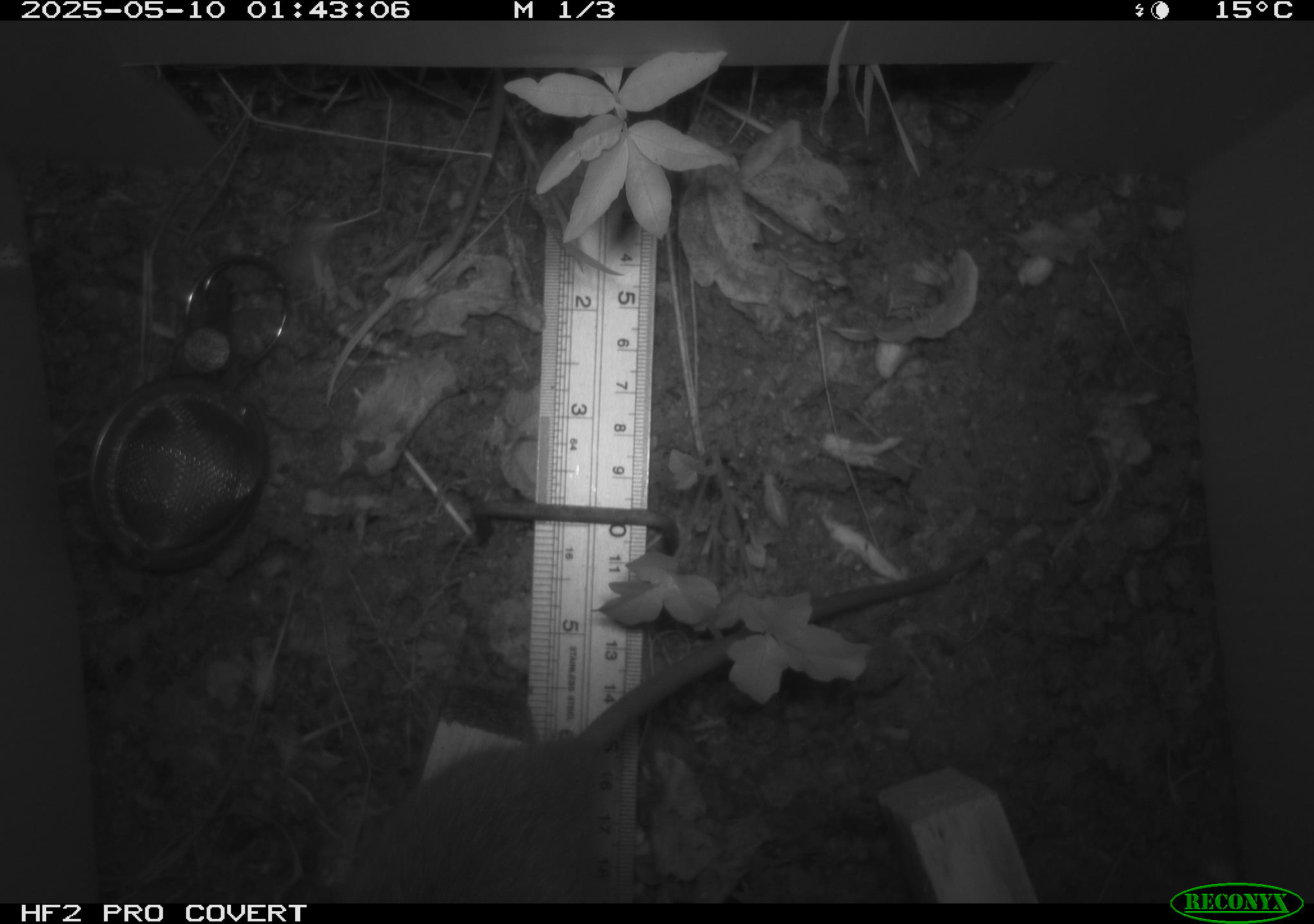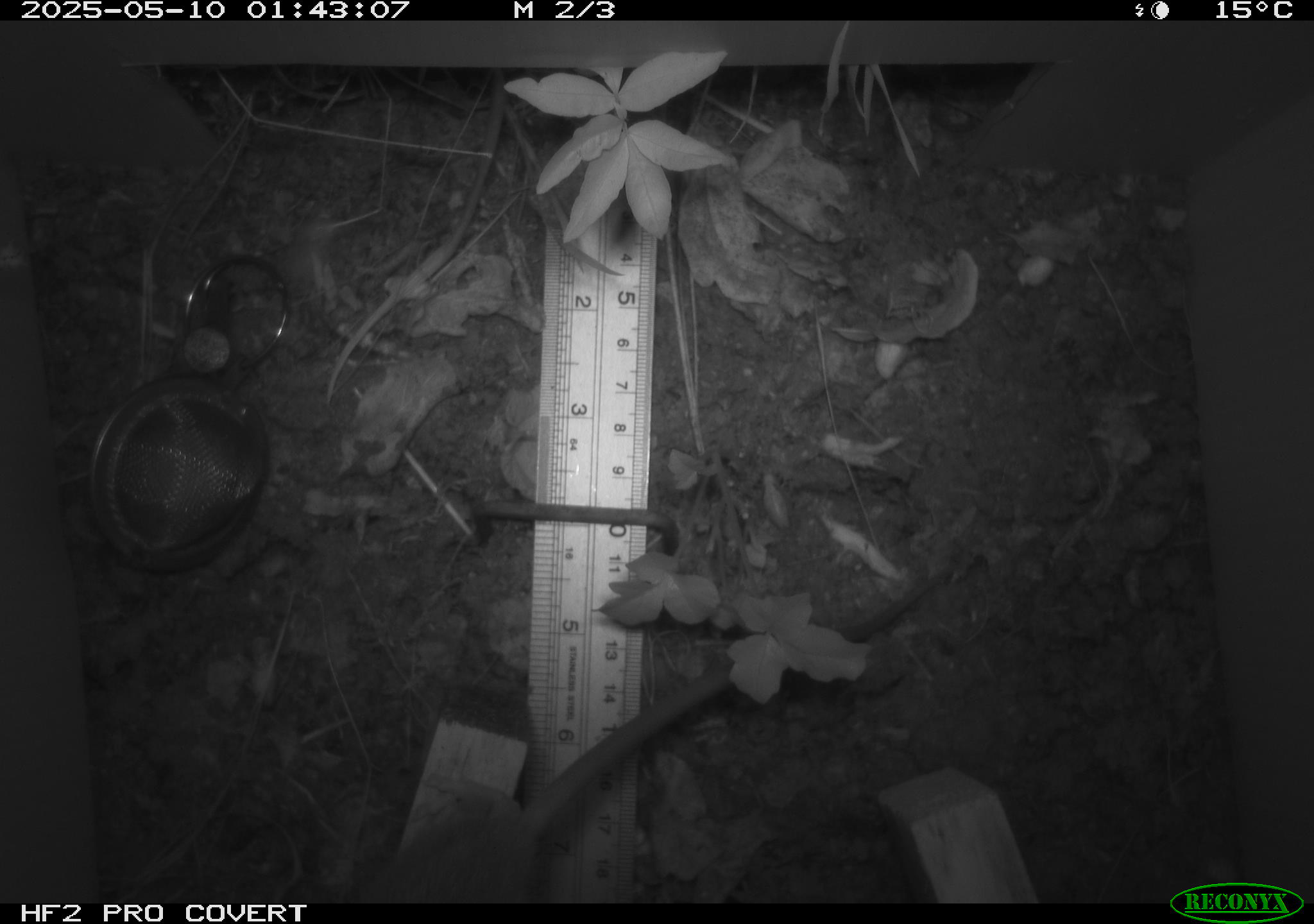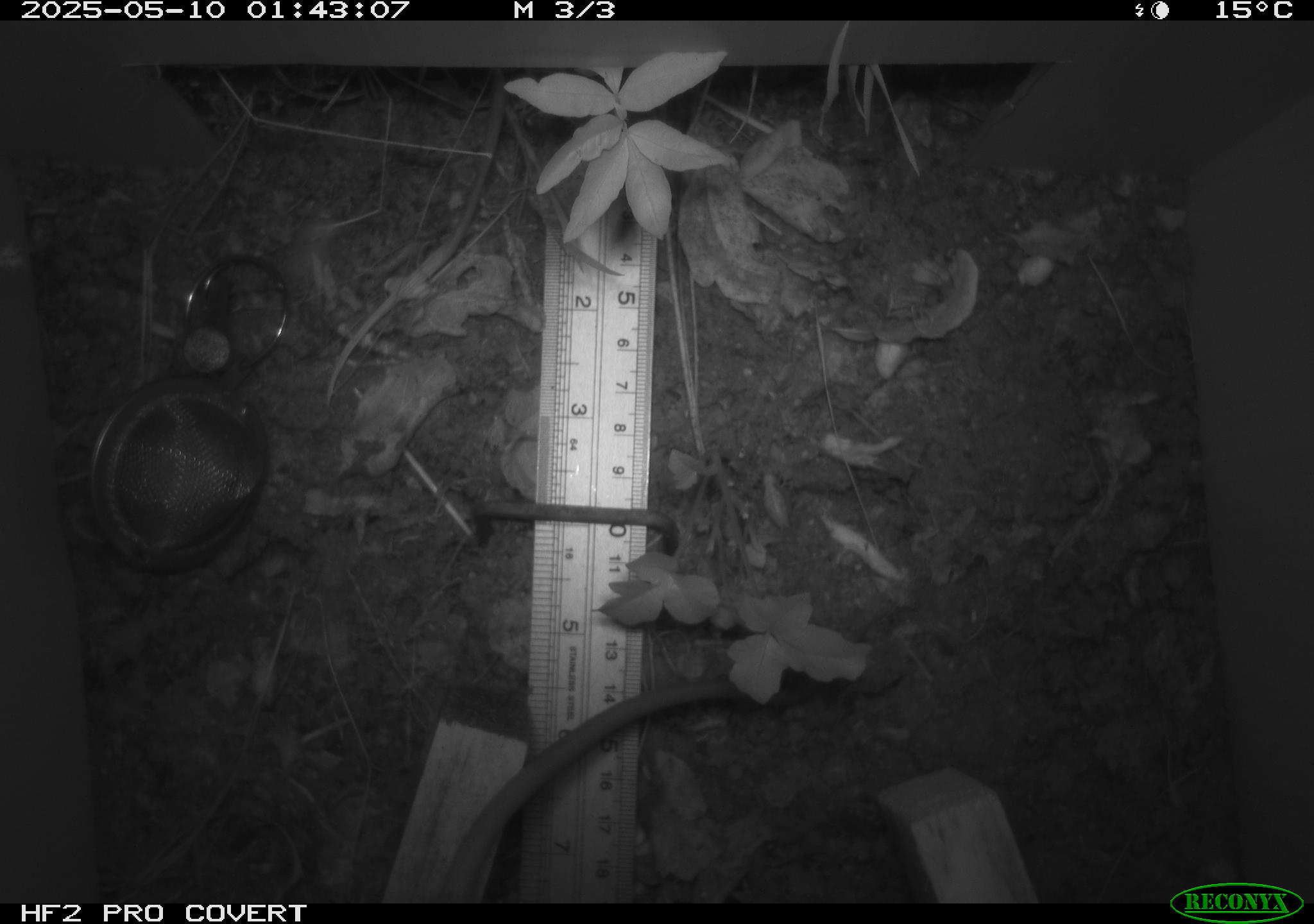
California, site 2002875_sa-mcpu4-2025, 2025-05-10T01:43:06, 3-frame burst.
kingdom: Animalia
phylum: Chordata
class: Mammalia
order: Rodentia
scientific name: Rodentia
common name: rodent